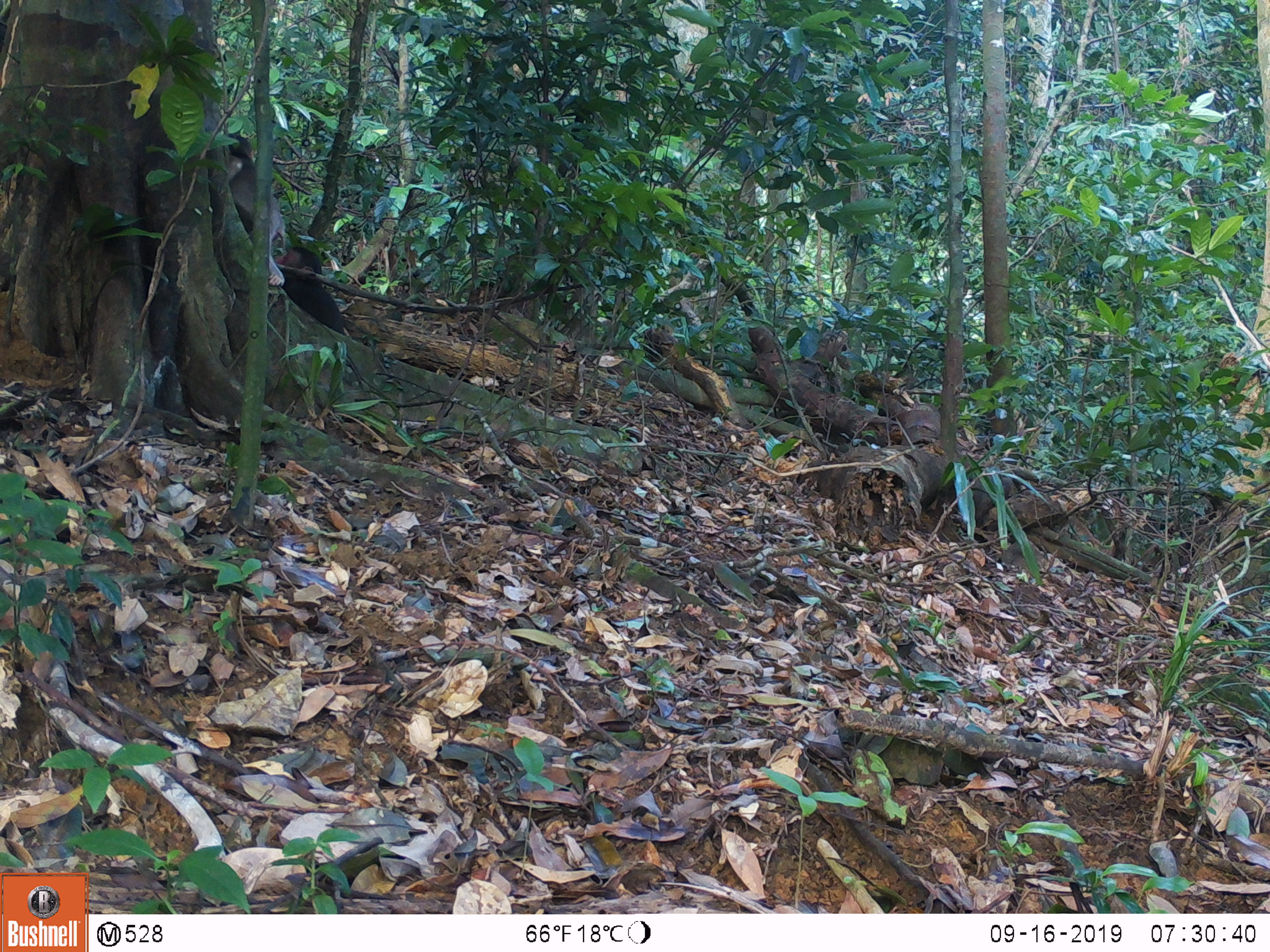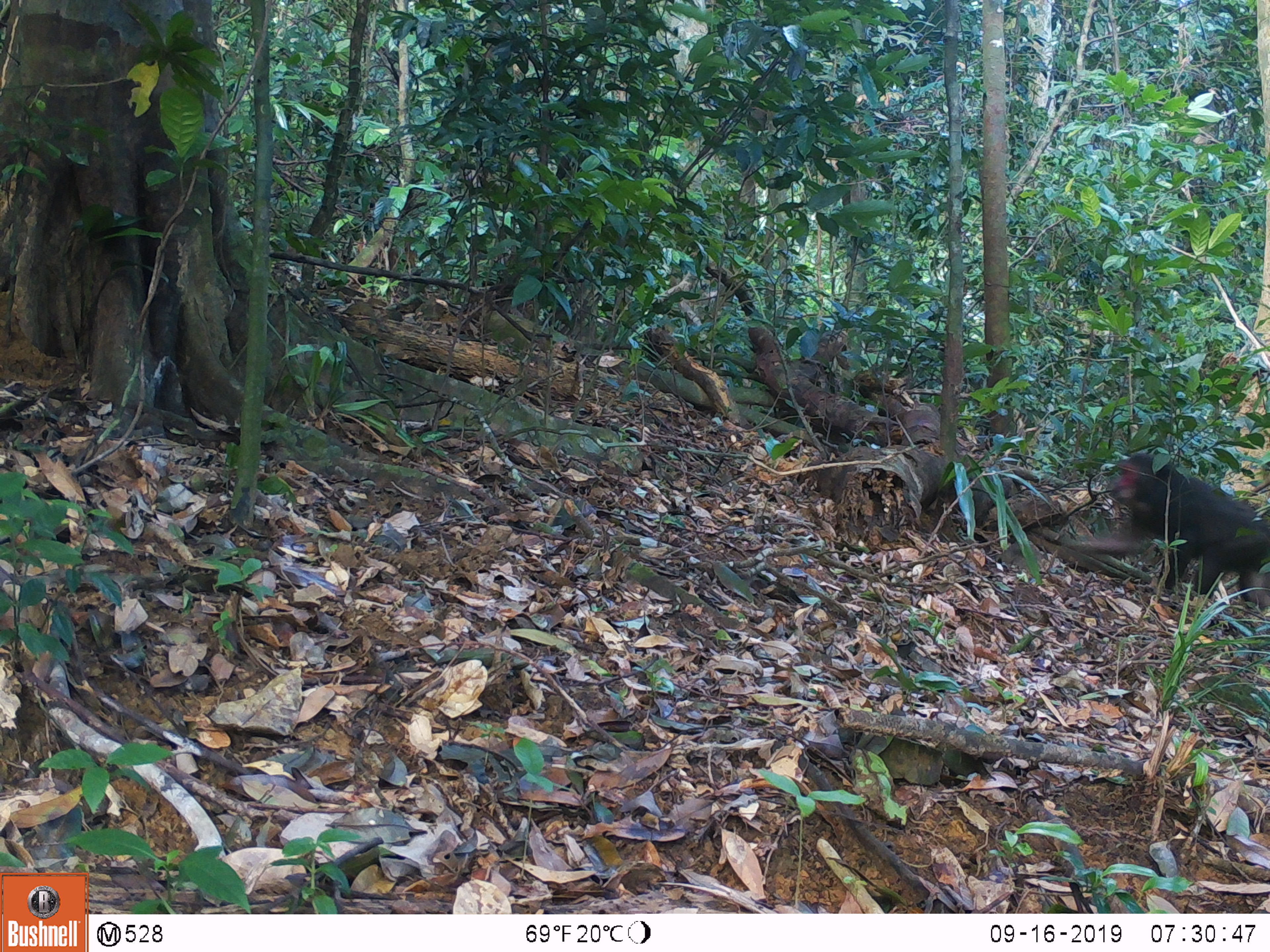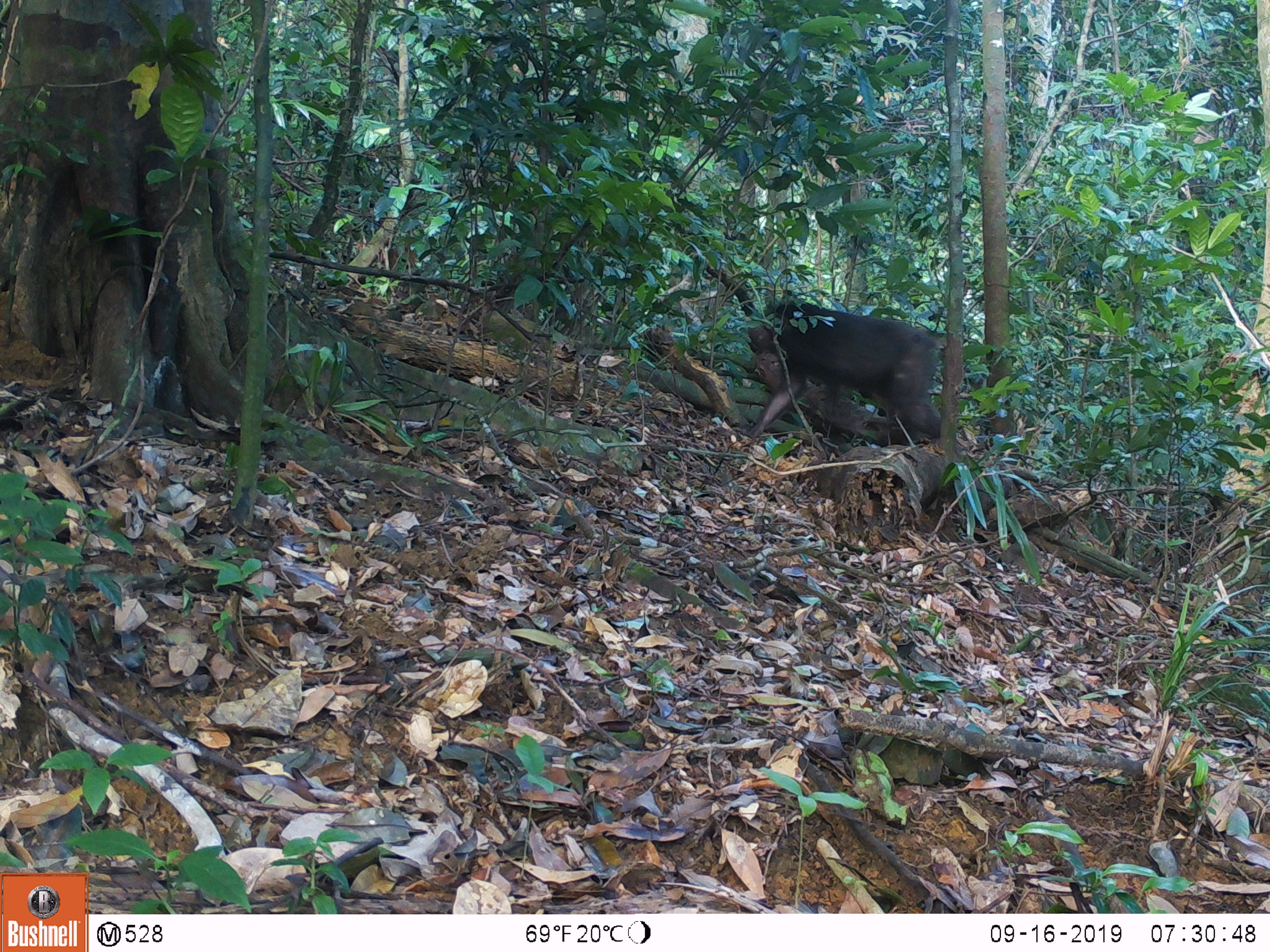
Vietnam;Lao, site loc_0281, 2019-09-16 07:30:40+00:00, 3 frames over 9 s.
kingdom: Animalia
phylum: Chordata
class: Mammalia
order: Primates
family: Cercopithecidae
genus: Macaca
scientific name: Macaca arctoides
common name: stump-tailed macaque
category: stump tailed macaque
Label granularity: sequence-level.